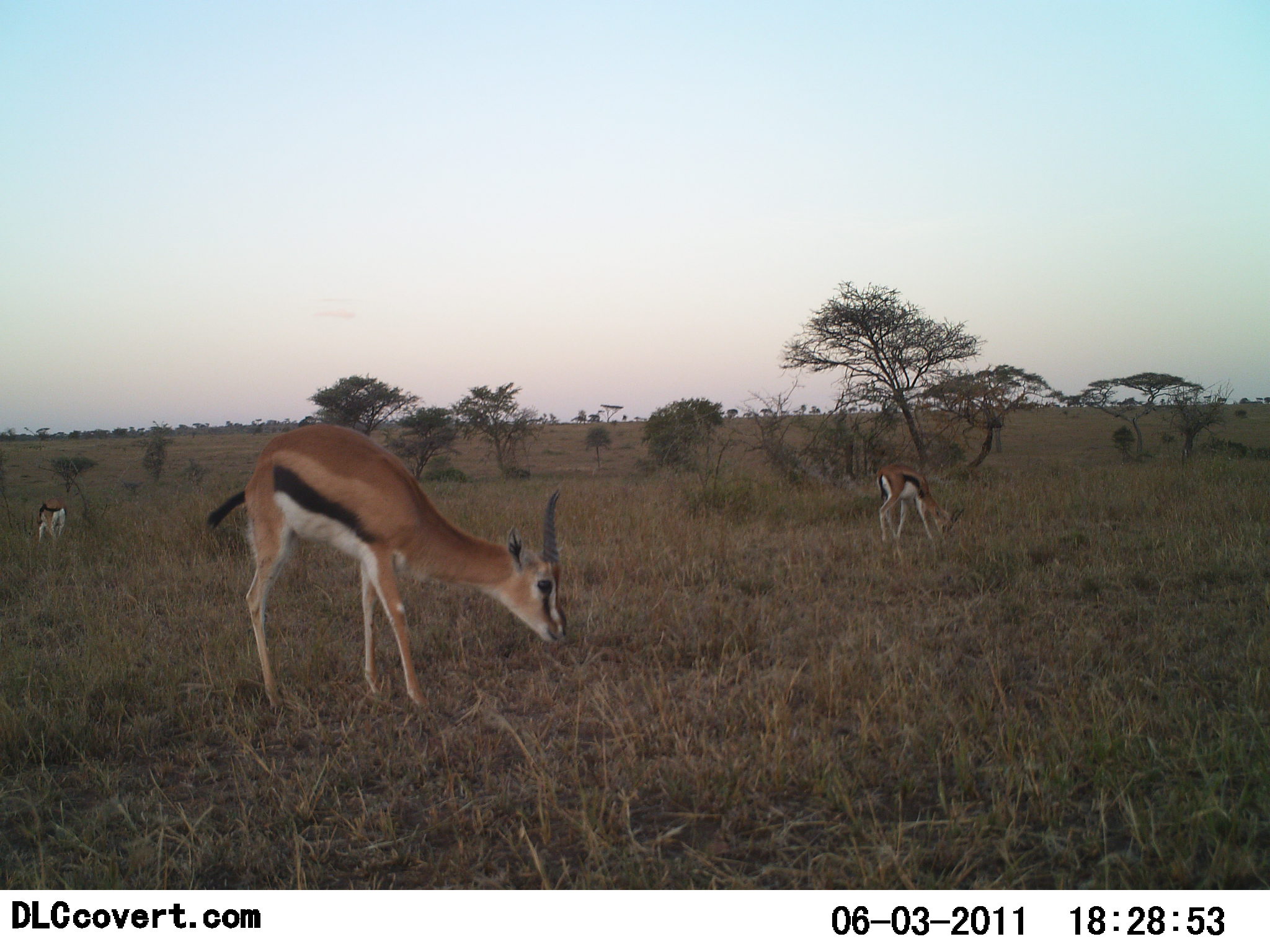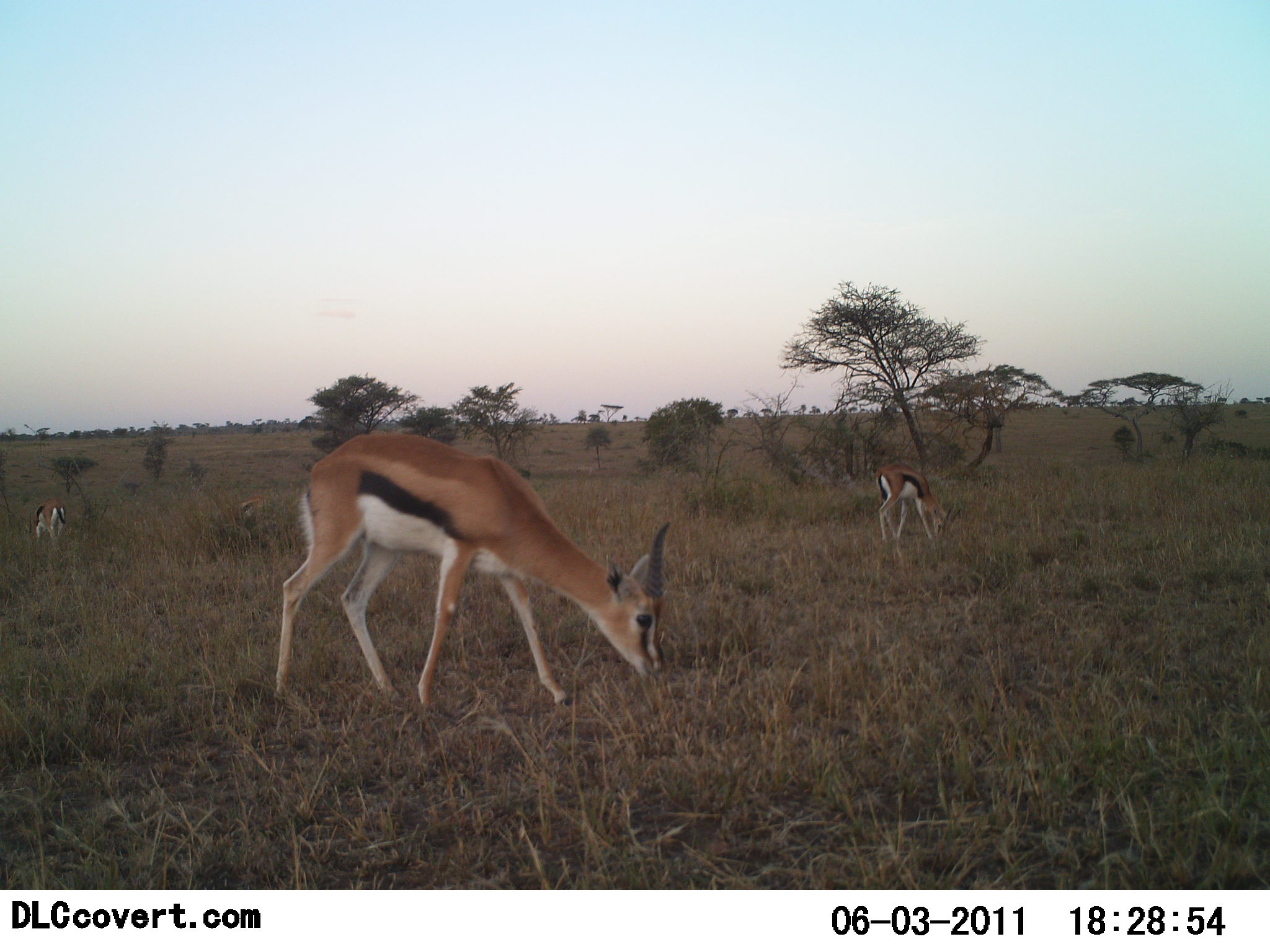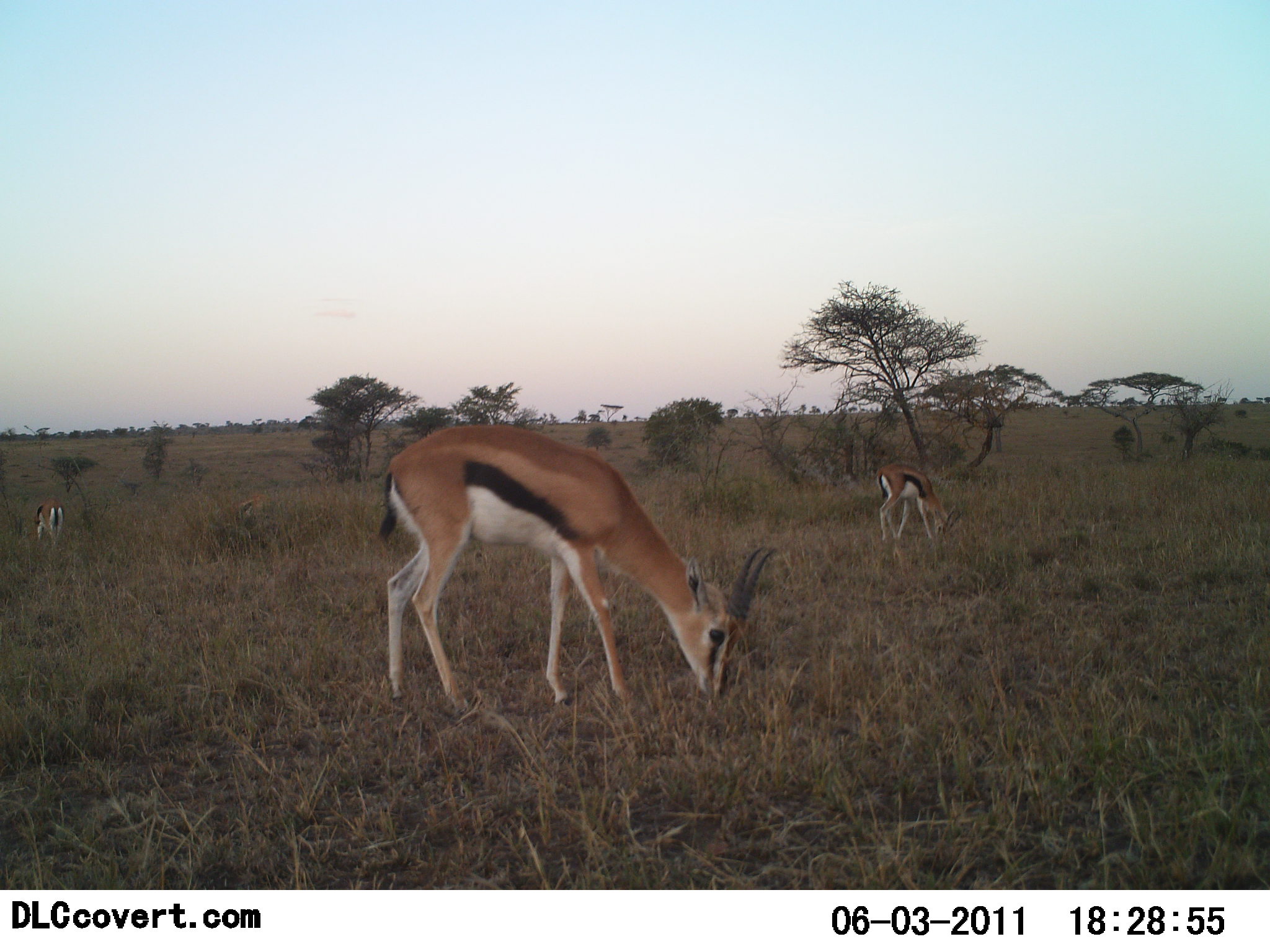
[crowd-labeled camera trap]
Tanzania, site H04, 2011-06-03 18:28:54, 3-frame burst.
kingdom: Animalia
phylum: Chordata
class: Mammalia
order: Artiodactyla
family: Bovidae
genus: Eudorcas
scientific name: Eudorcas thomsonii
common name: thomson's gazelle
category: gazellethomsons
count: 3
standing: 23%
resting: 0%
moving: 15%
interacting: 0%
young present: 0%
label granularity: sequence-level